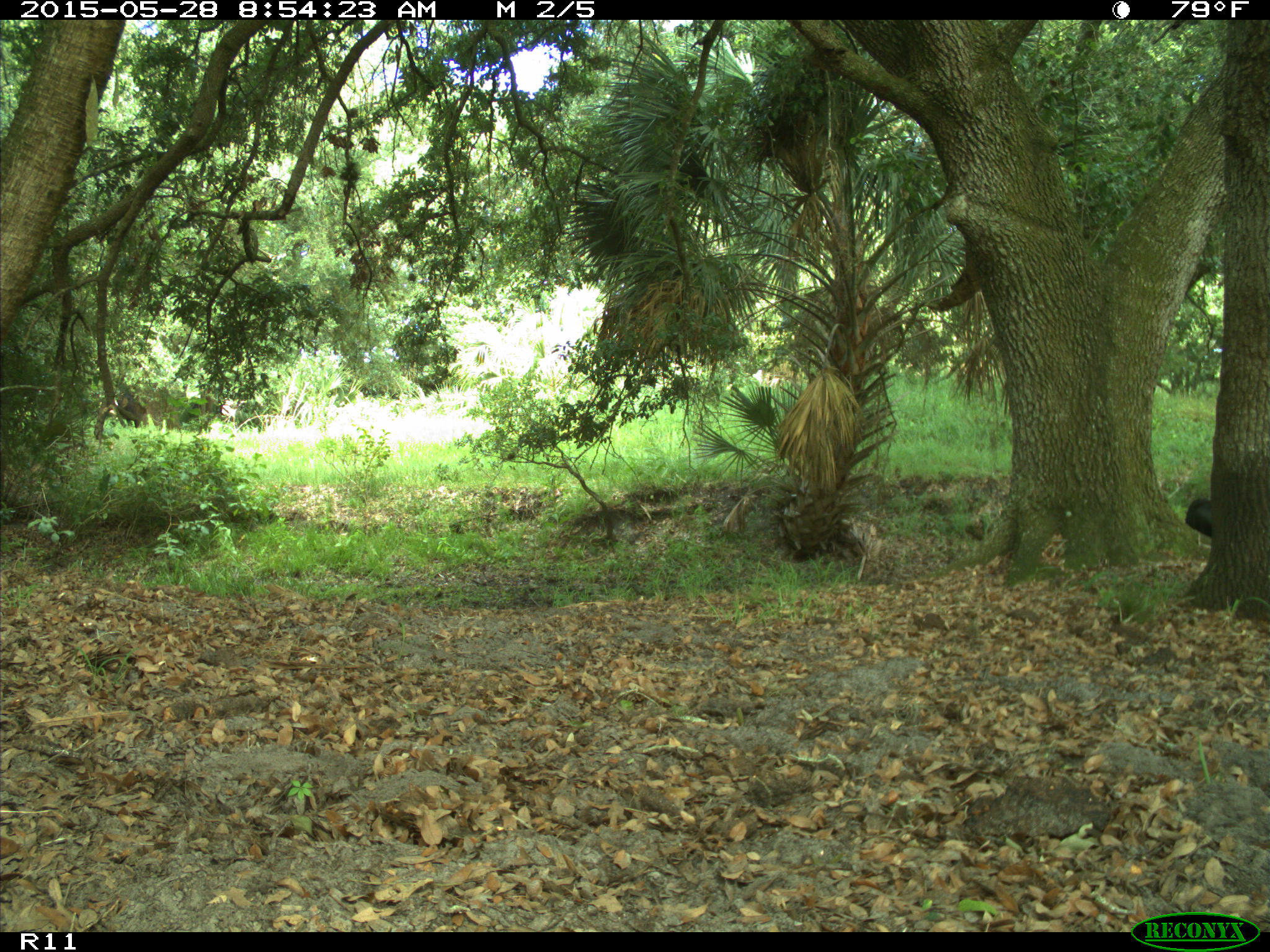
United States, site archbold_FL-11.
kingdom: Animalia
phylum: Chordata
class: Mammalia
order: Artiodactyla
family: Bovidae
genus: Bos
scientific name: Bos taurus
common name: domestic cow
Bos taurus (domestic cow).